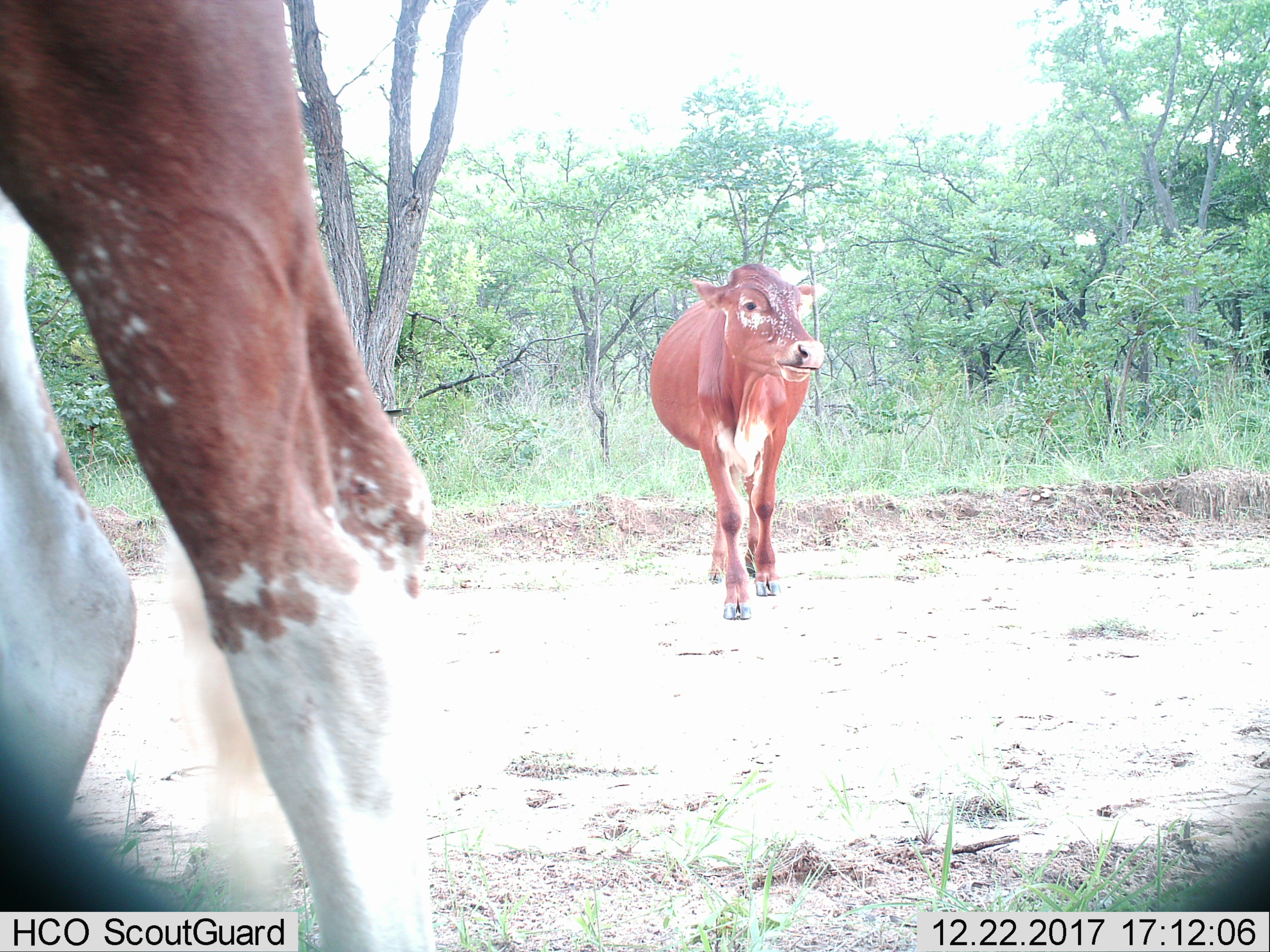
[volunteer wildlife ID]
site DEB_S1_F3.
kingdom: Animalia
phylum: Chordata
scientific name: Vertebrata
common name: domestic animal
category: domesticanimal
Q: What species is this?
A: Domesticanimal (domestic animal) (Vertebrata).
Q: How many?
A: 2.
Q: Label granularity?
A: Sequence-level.